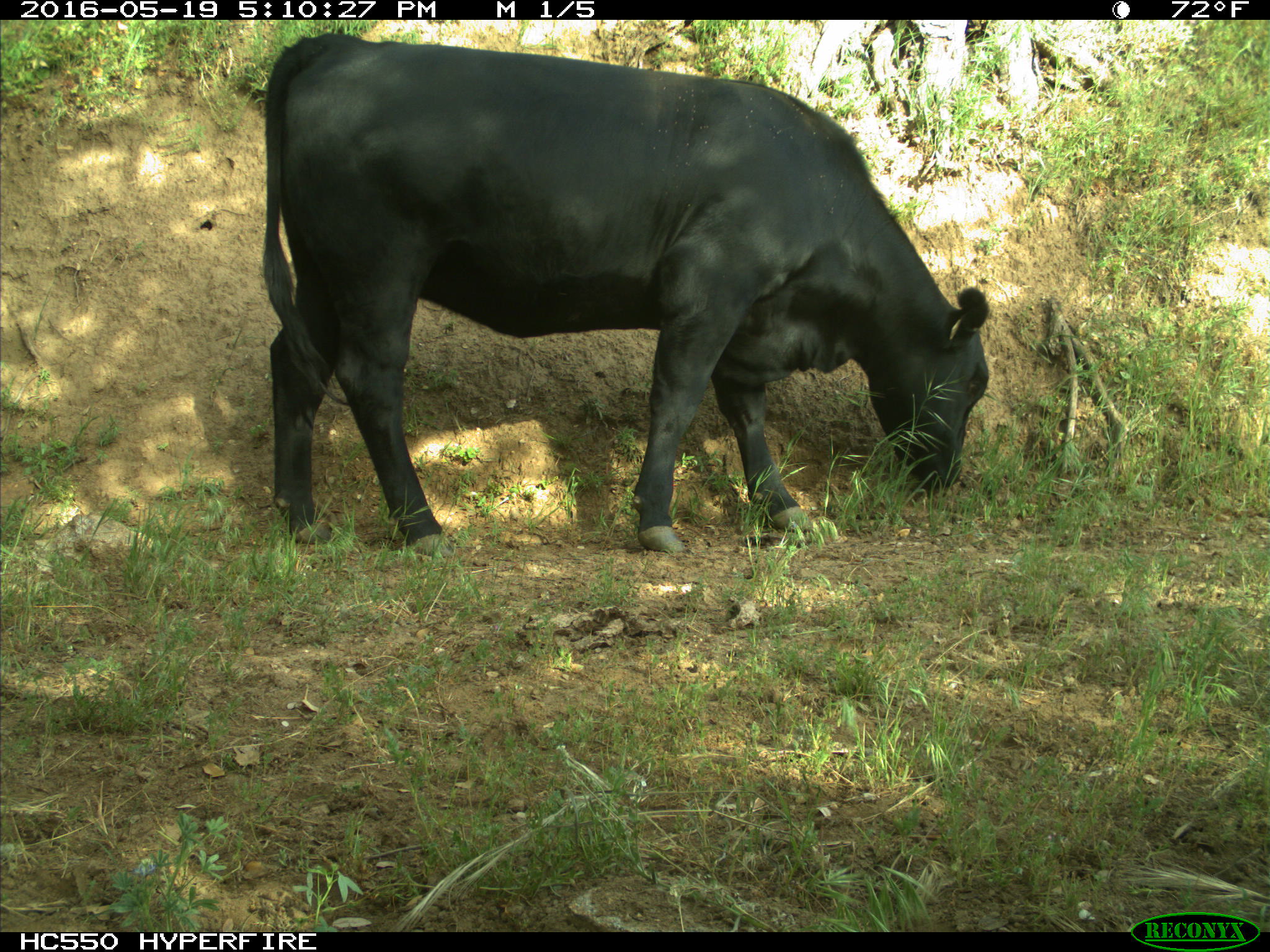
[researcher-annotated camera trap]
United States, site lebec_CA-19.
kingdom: Animalia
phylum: Chordata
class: Mammalia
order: Artiodactyla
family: Bovidae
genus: Bos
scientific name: Bos taurus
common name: domestic cow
Bos taurus (domestic cow).